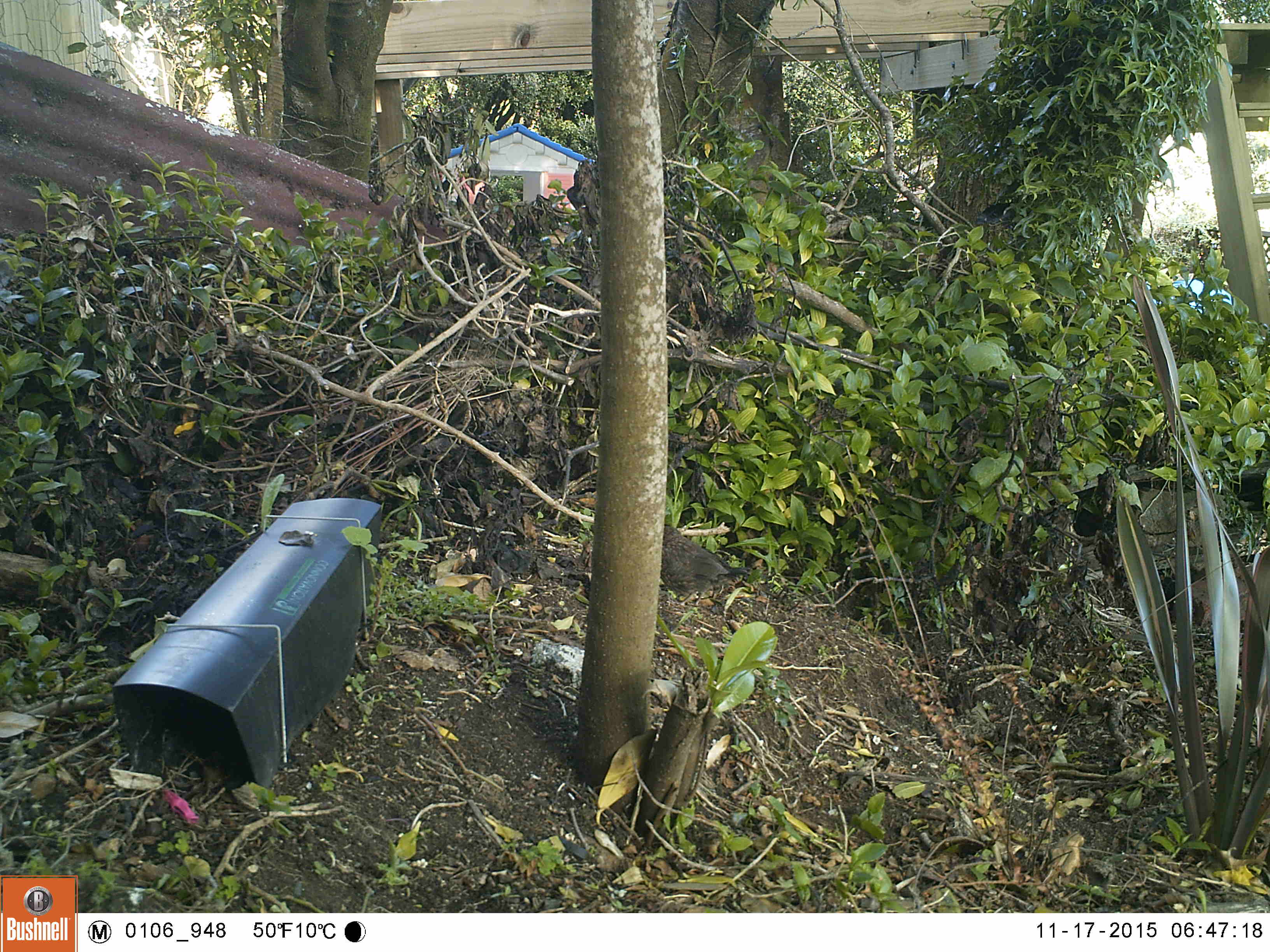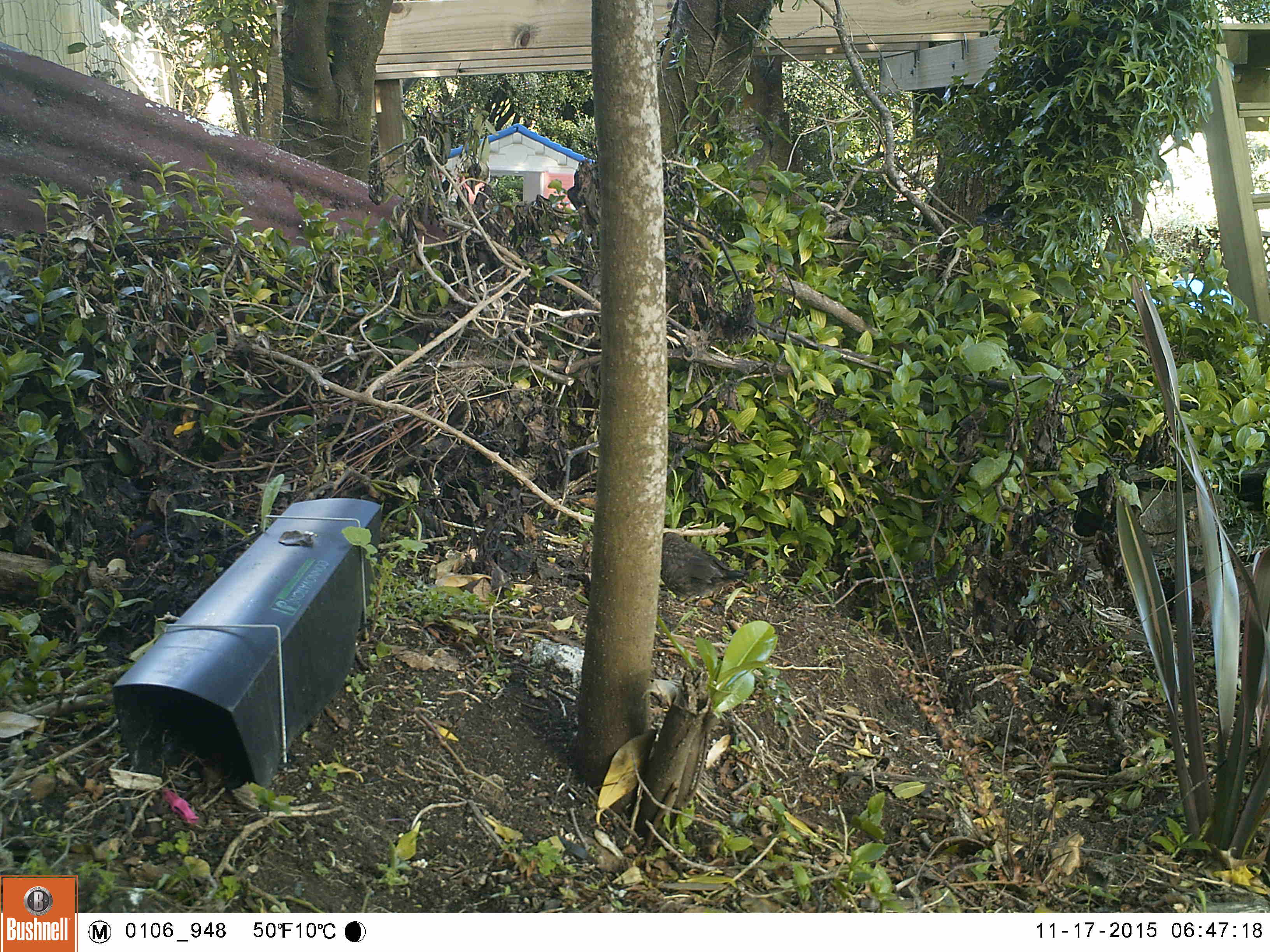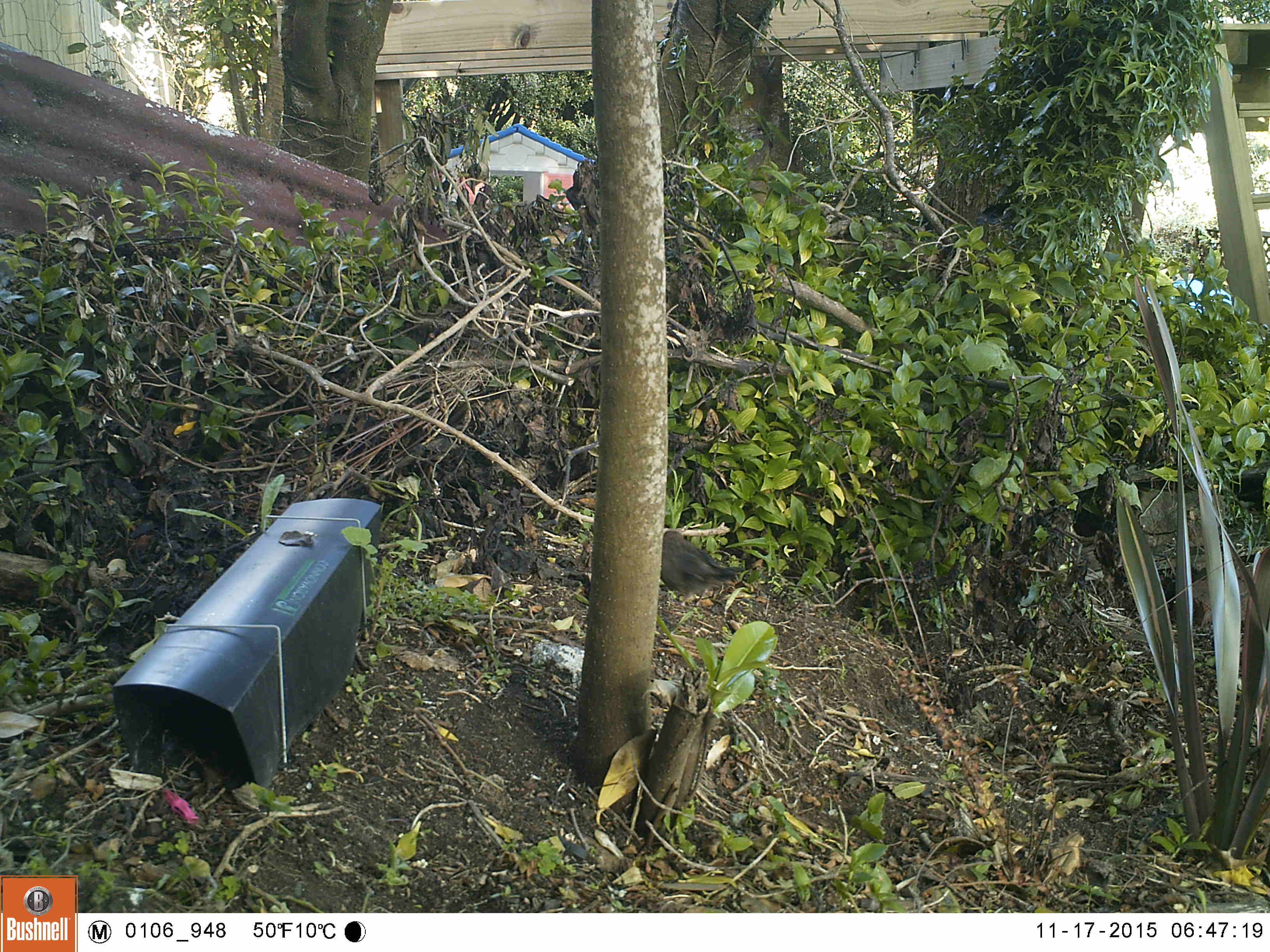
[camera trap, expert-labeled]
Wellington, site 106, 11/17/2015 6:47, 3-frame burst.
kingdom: Animalia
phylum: Chordata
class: Aves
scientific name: Aves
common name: bird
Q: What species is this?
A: Bird (Aves).